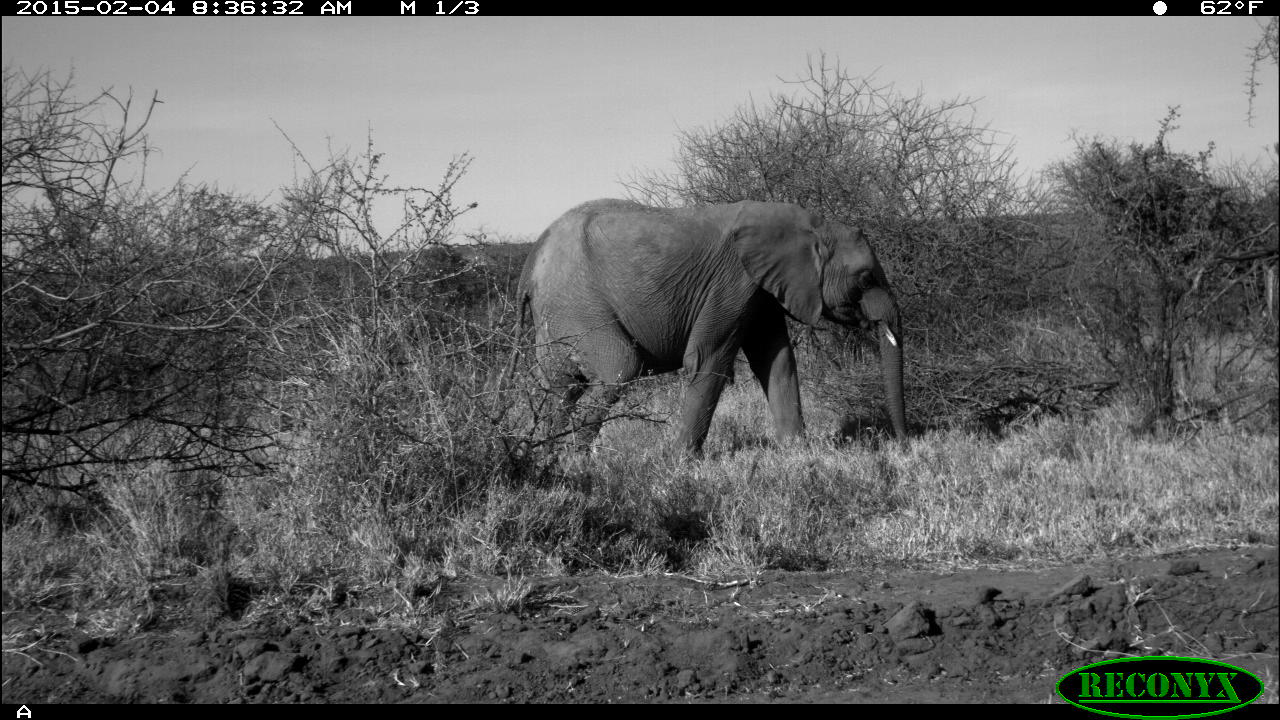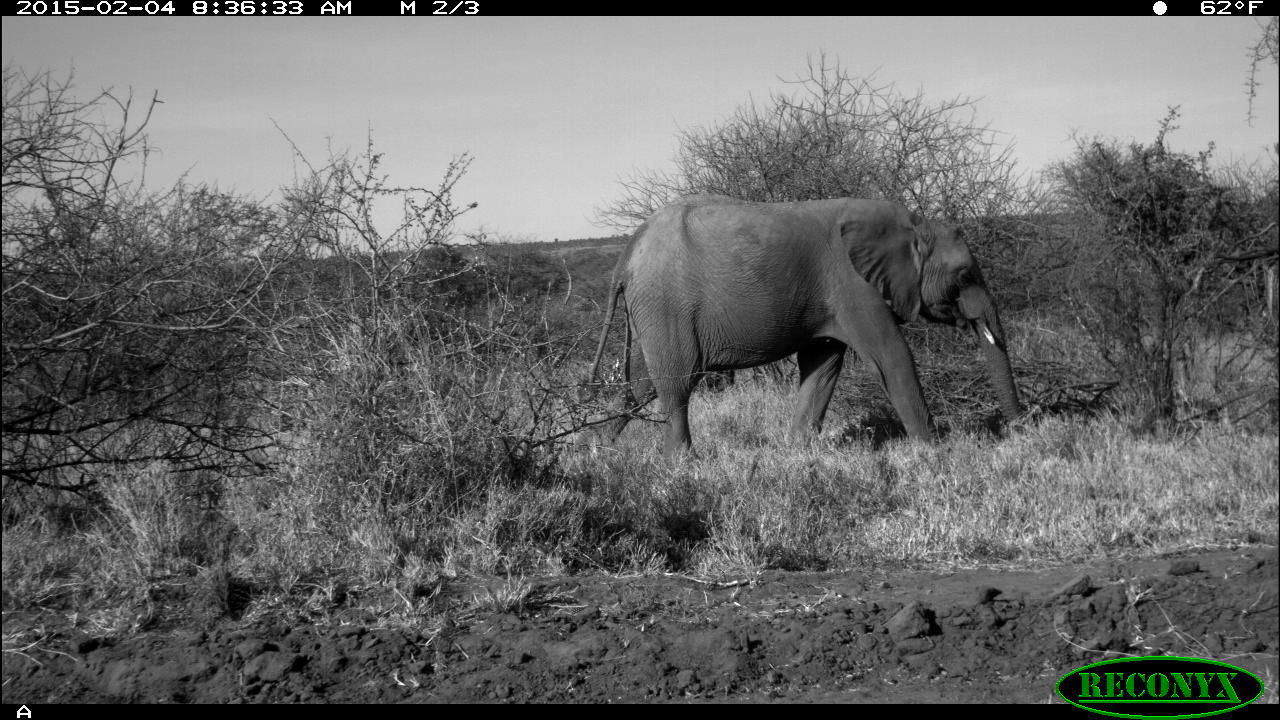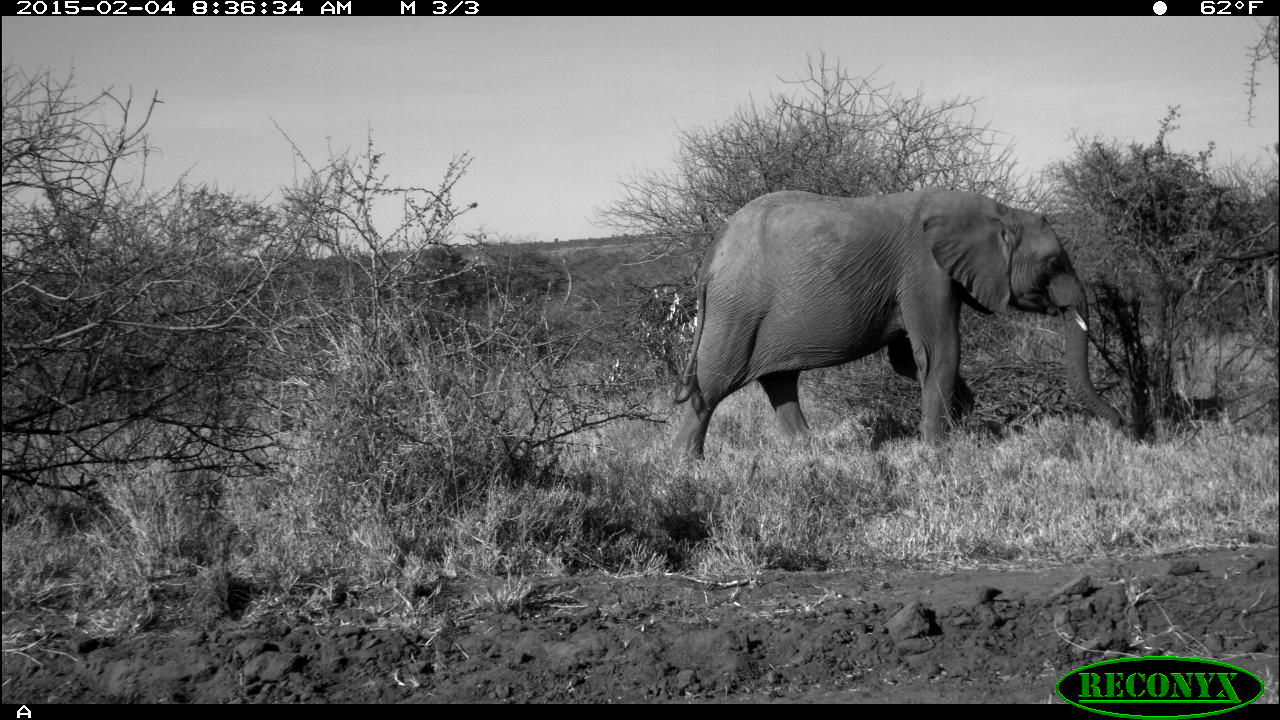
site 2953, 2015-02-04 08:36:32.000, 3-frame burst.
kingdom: Animalia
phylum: Chordata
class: Mammalia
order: Proboscidea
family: Elephantidae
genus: Loxodonta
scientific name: Loxodonta africana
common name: african bush elephant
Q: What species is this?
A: Loxodonta africana (african bush elephant).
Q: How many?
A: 1.